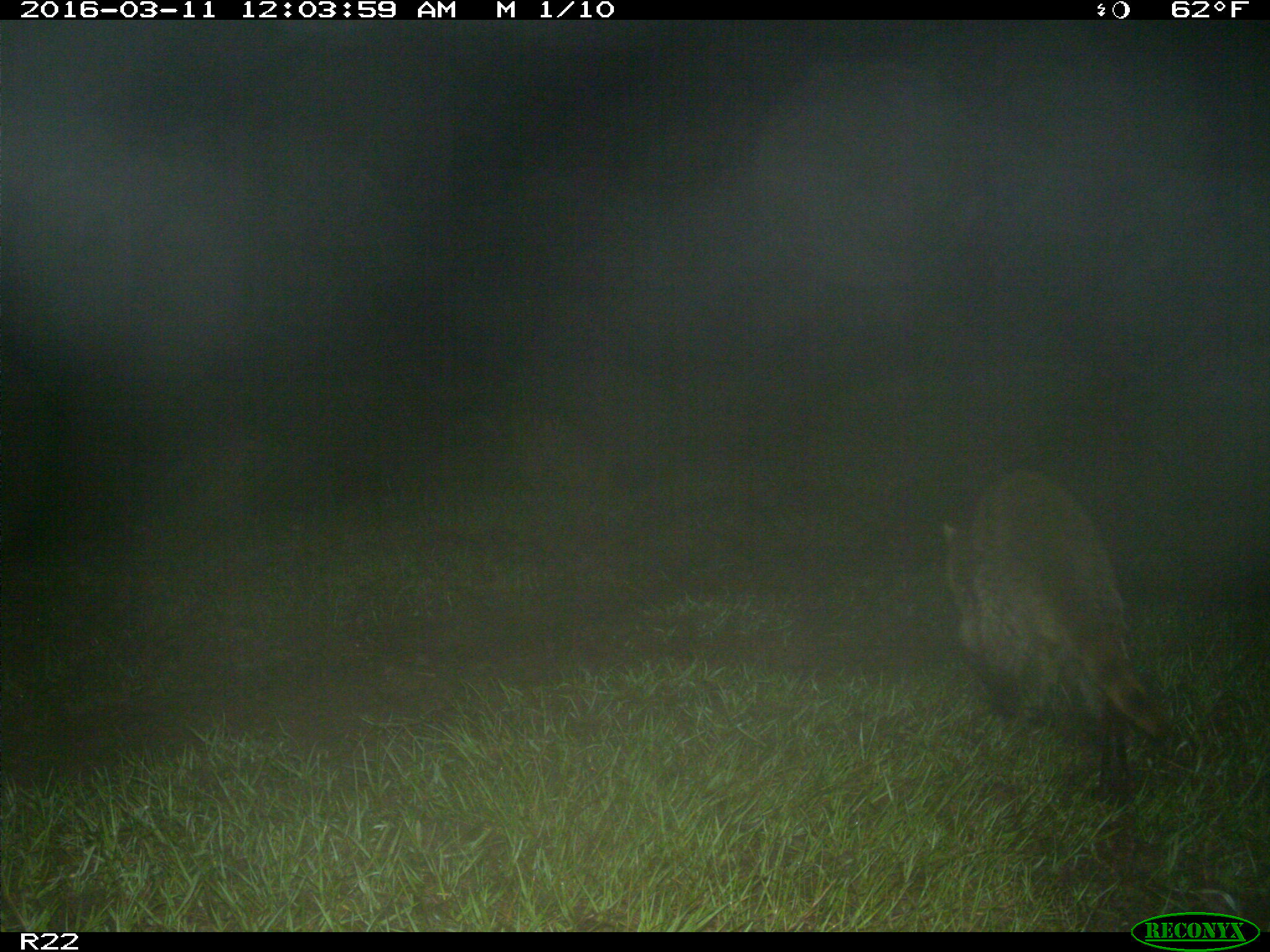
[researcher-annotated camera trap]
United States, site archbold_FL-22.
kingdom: Animalia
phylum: Chordata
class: Mammalia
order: Carnivora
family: Procyonidae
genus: Procyon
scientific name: Procyon lotor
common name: common raccoon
Procyon lotor (common raccoon).